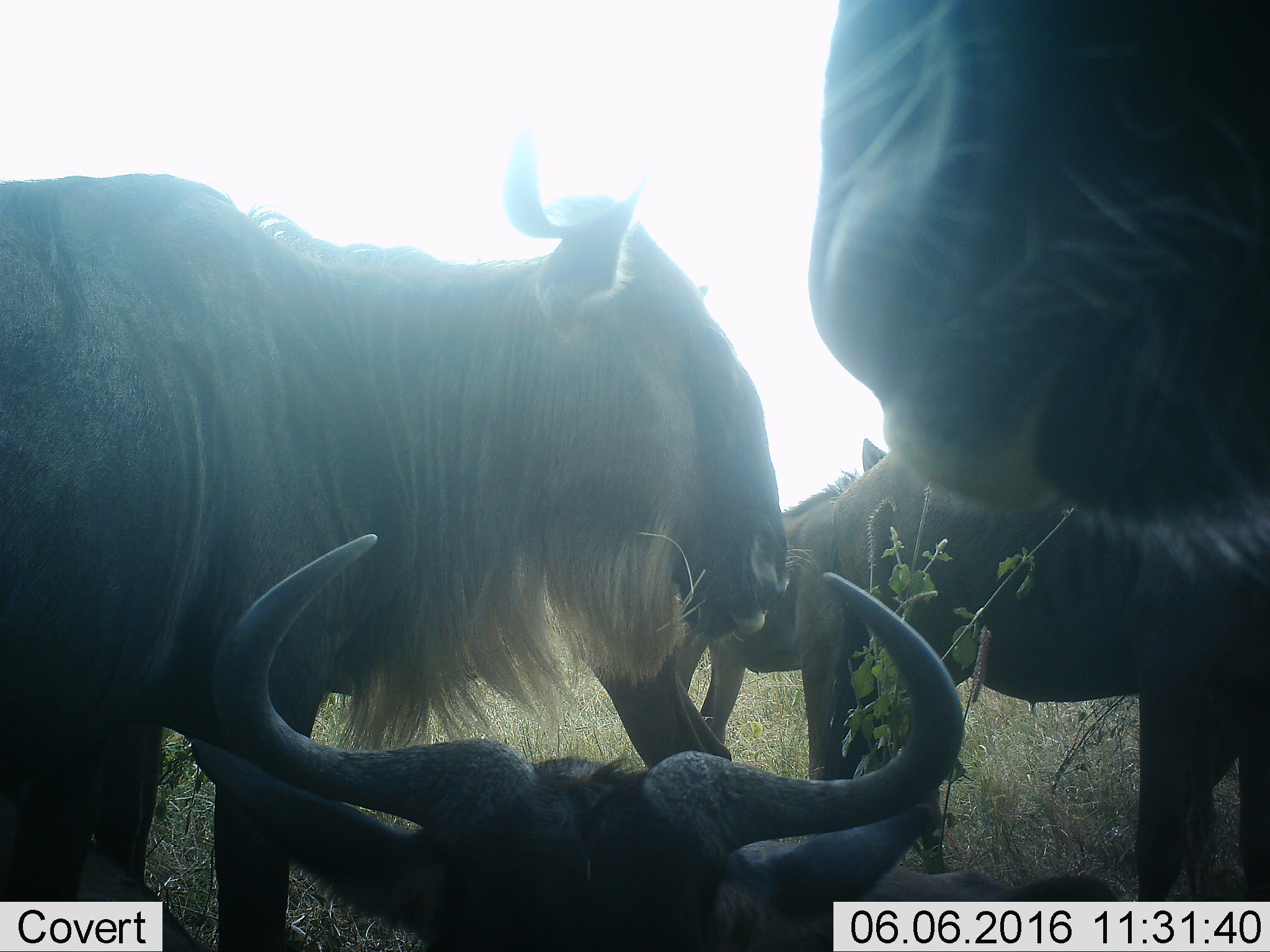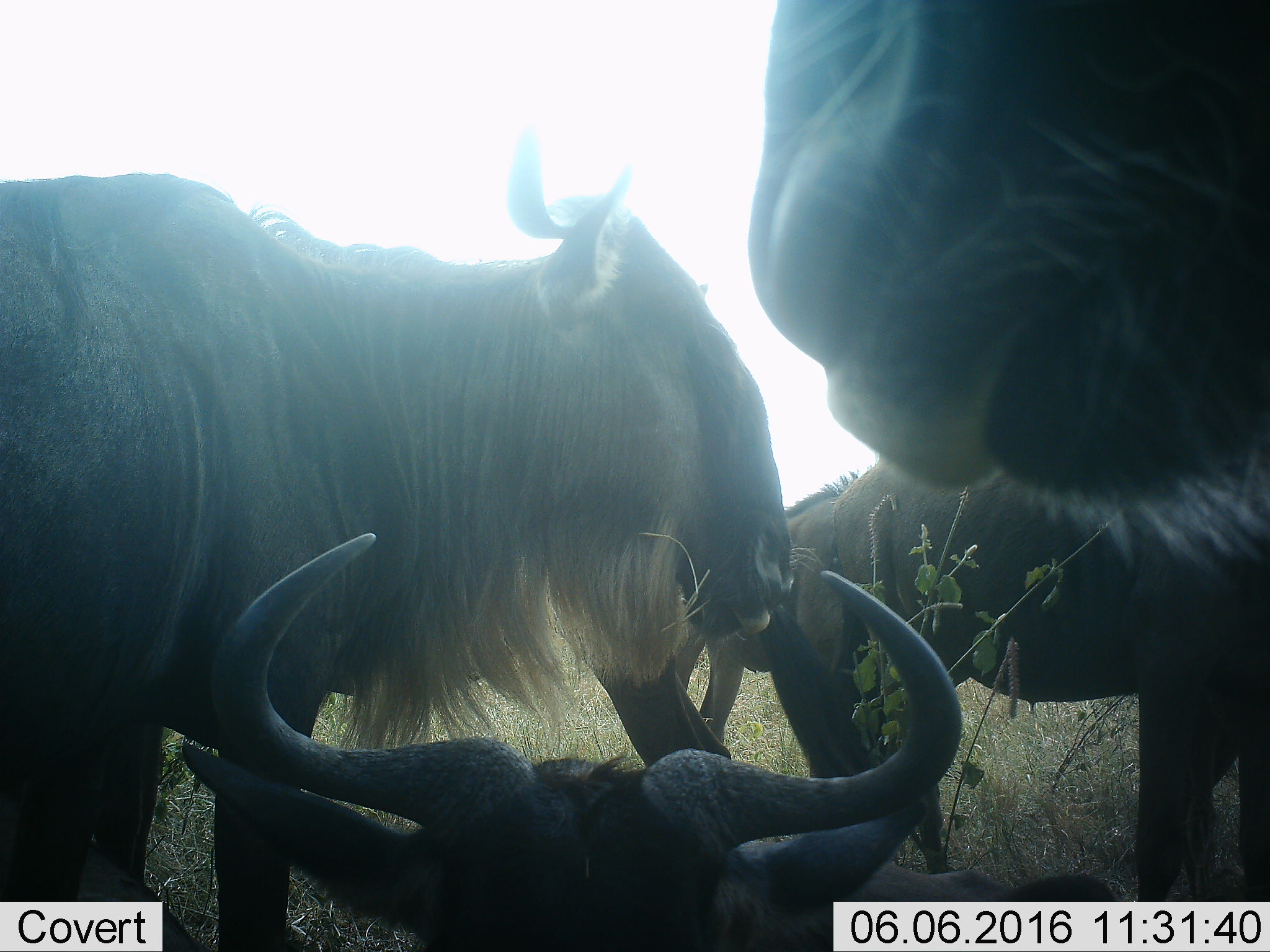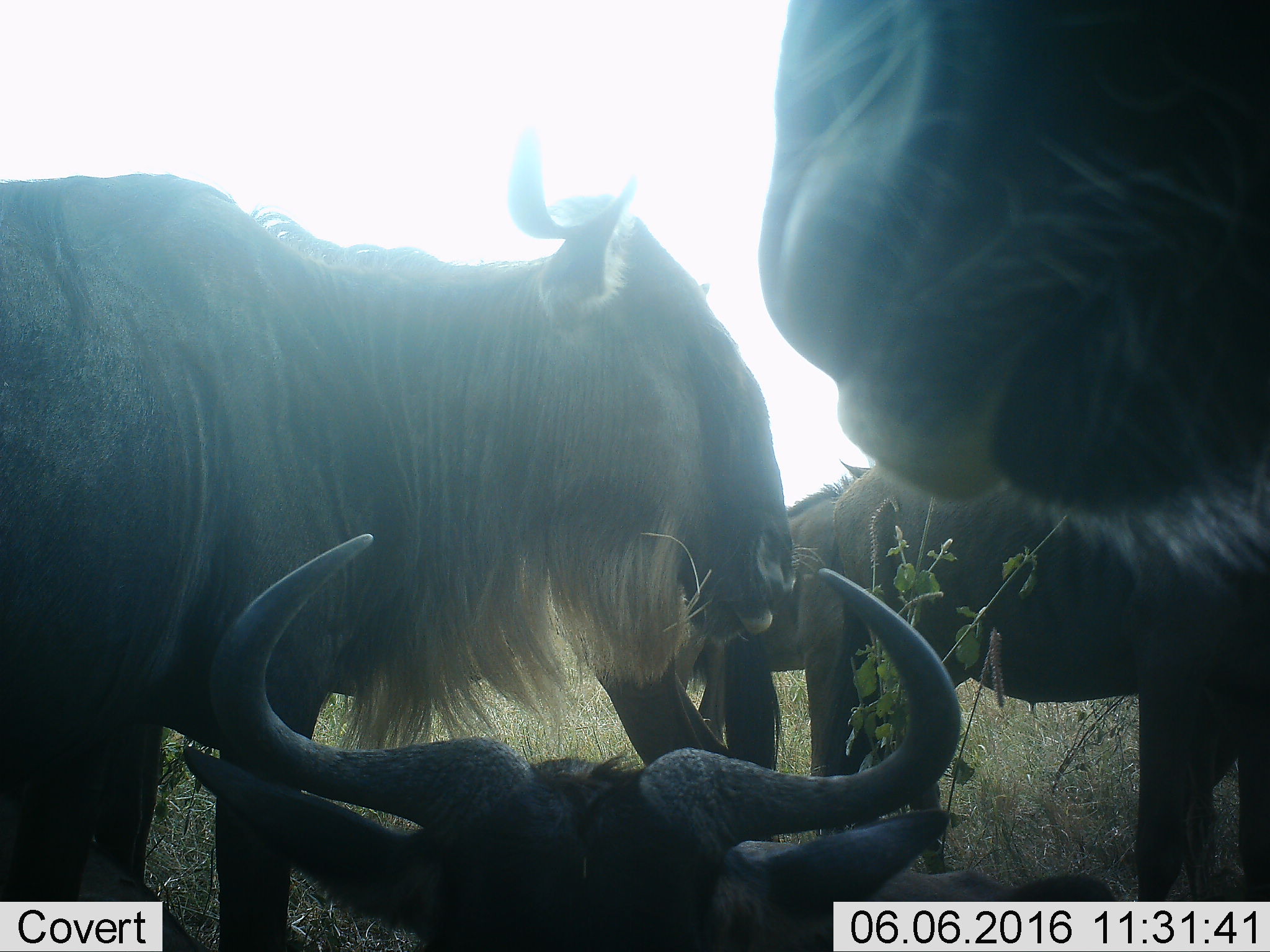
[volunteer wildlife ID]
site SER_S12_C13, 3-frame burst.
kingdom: Animalia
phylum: Chordata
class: Mammalia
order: Artiodactyla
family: Bovidae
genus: Connochaetes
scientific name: Connochaetes taurinus taurinus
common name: blue wildebeest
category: wildebeestblue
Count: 4.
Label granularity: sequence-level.